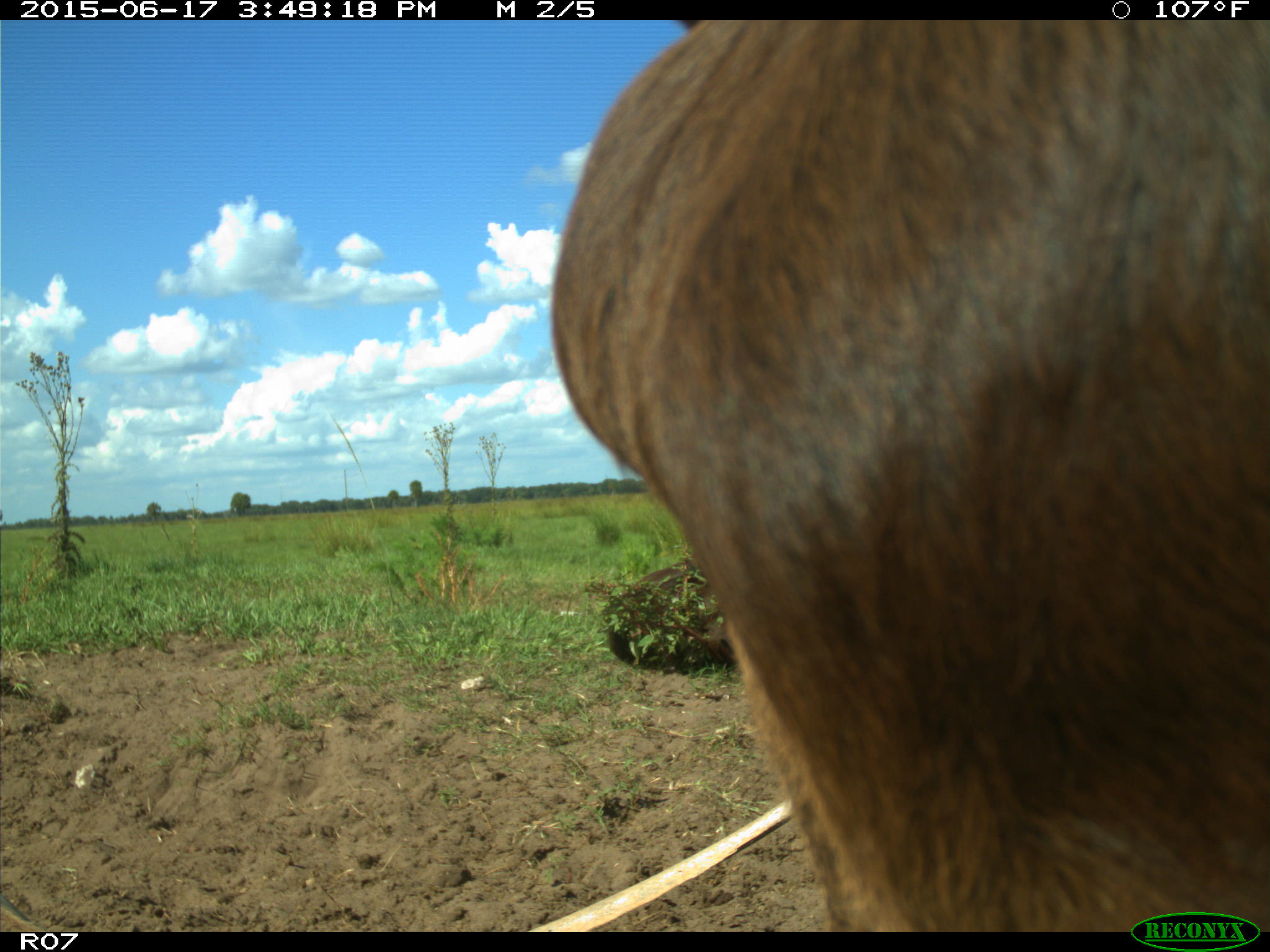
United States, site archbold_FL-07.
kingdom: Animalia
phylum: Chordata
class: Mammalia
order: Artiodactyla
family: Bovidae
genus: Bos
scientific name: Bos taurus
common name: domestic cow